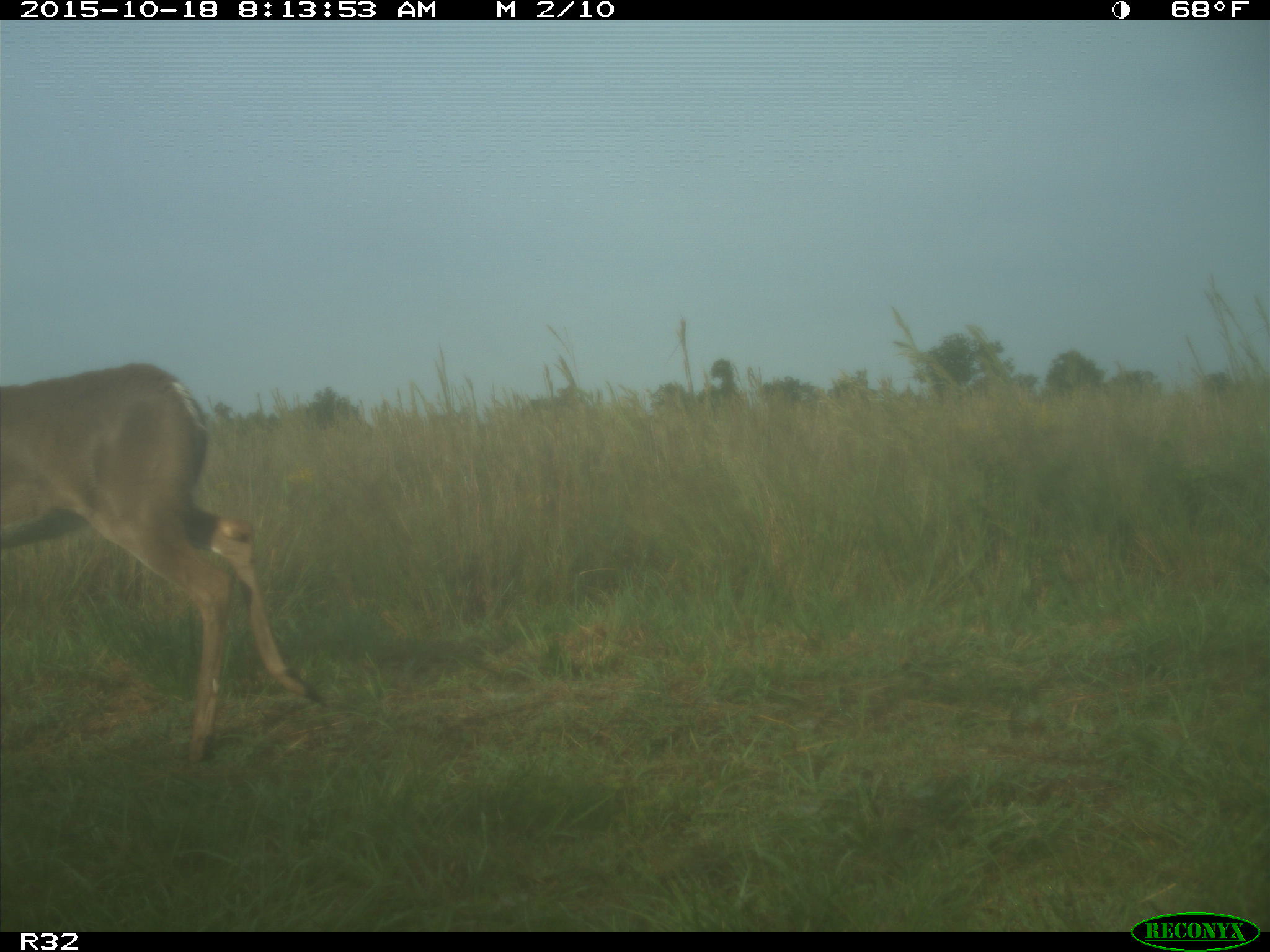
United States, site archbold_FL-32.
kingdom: Animalia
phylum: Chordata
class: Mammalia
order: Artiodactyla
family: Cervidae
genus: Odocoileus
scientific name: Odocoileus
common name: deer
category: unidentified deer